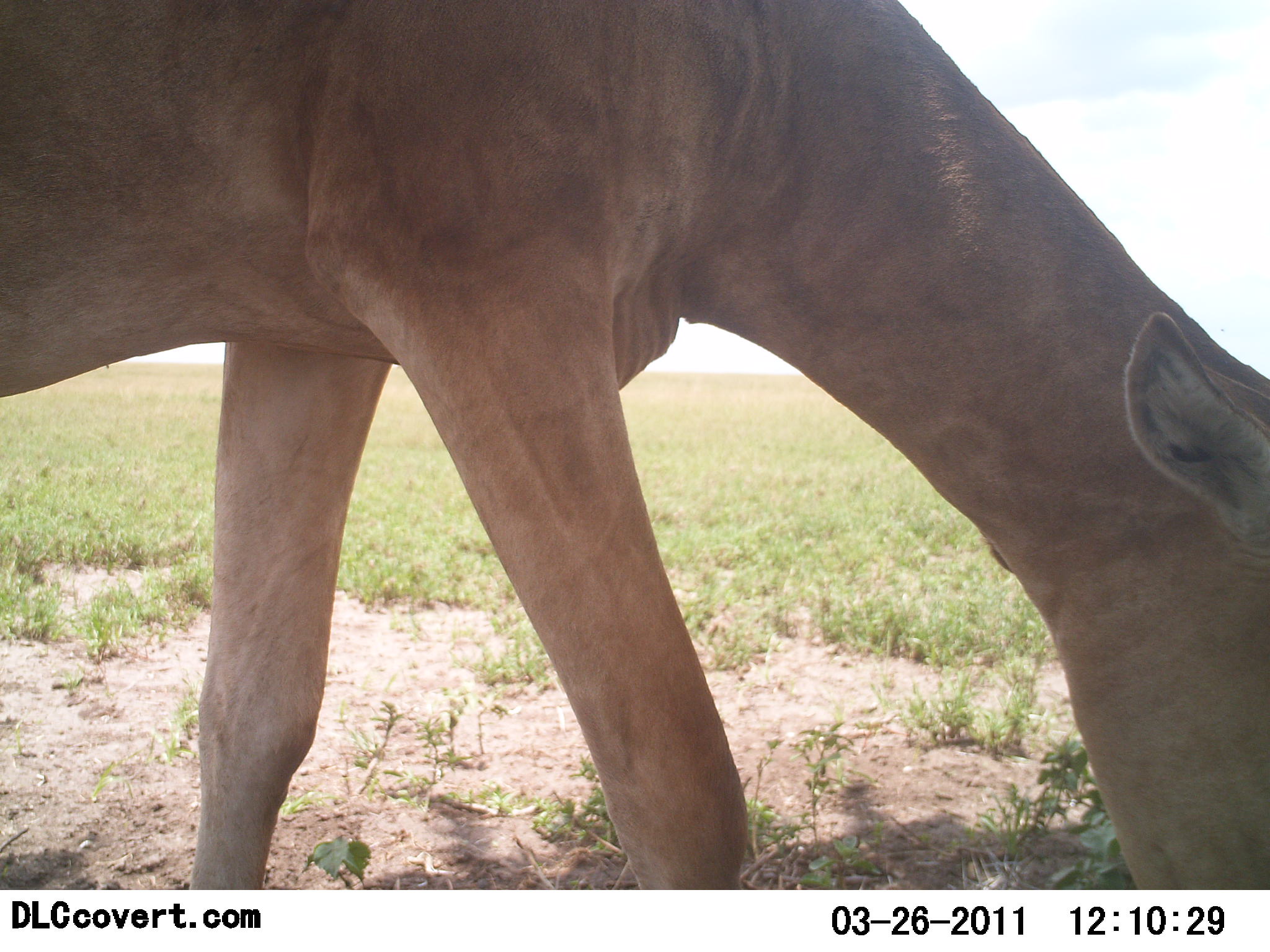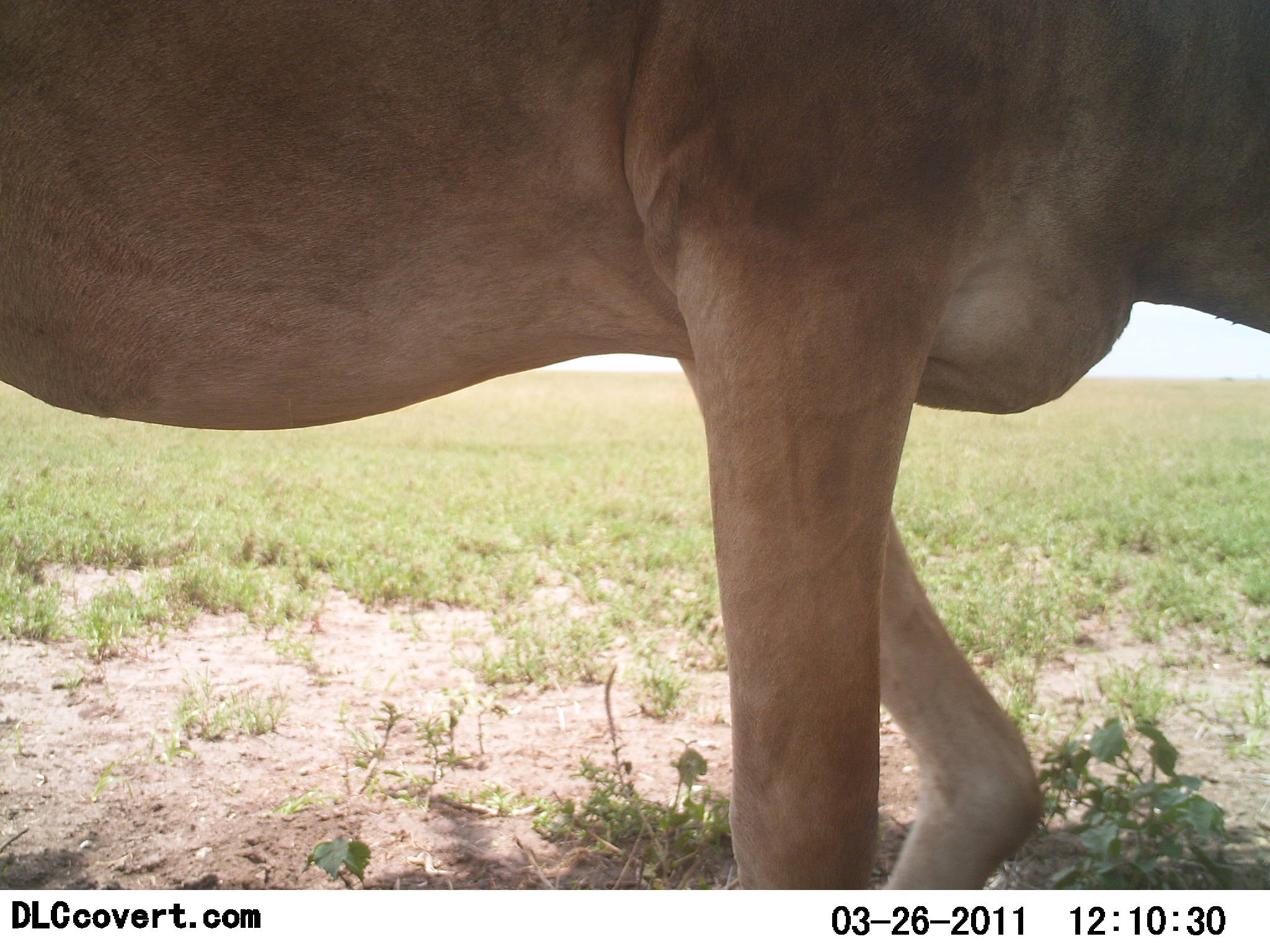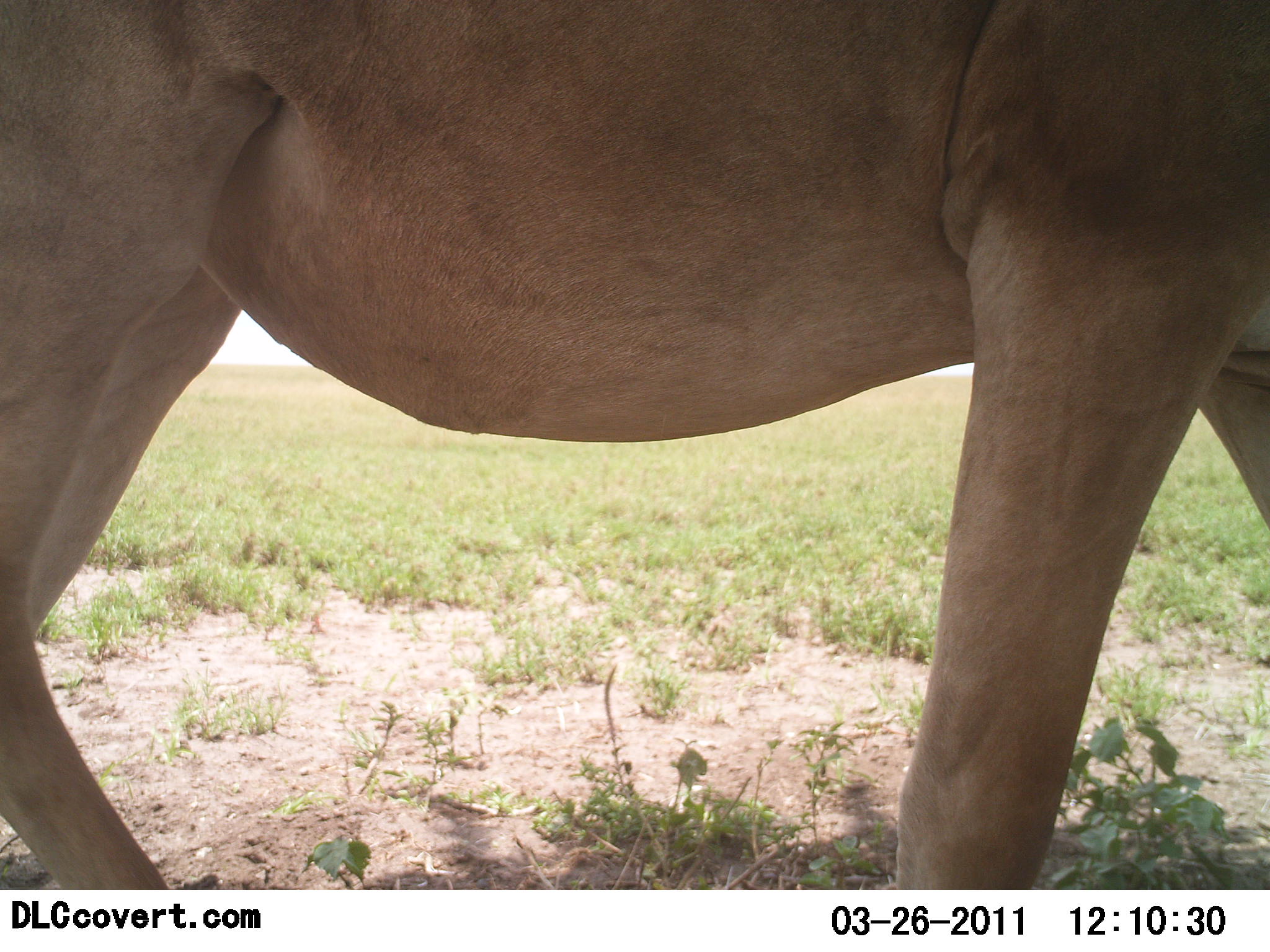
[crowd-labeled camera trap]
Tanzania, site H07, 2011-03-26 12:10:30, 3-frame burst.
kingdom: Animalia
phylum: Chordata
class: Mammalia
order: Artiodactyla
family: Bovidae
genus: Alcelaphus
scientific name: Alcelaphus buselaphus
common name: hartebeest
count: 1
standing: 83%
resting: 0%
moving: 17%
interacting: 0%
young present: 0%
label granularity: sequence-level